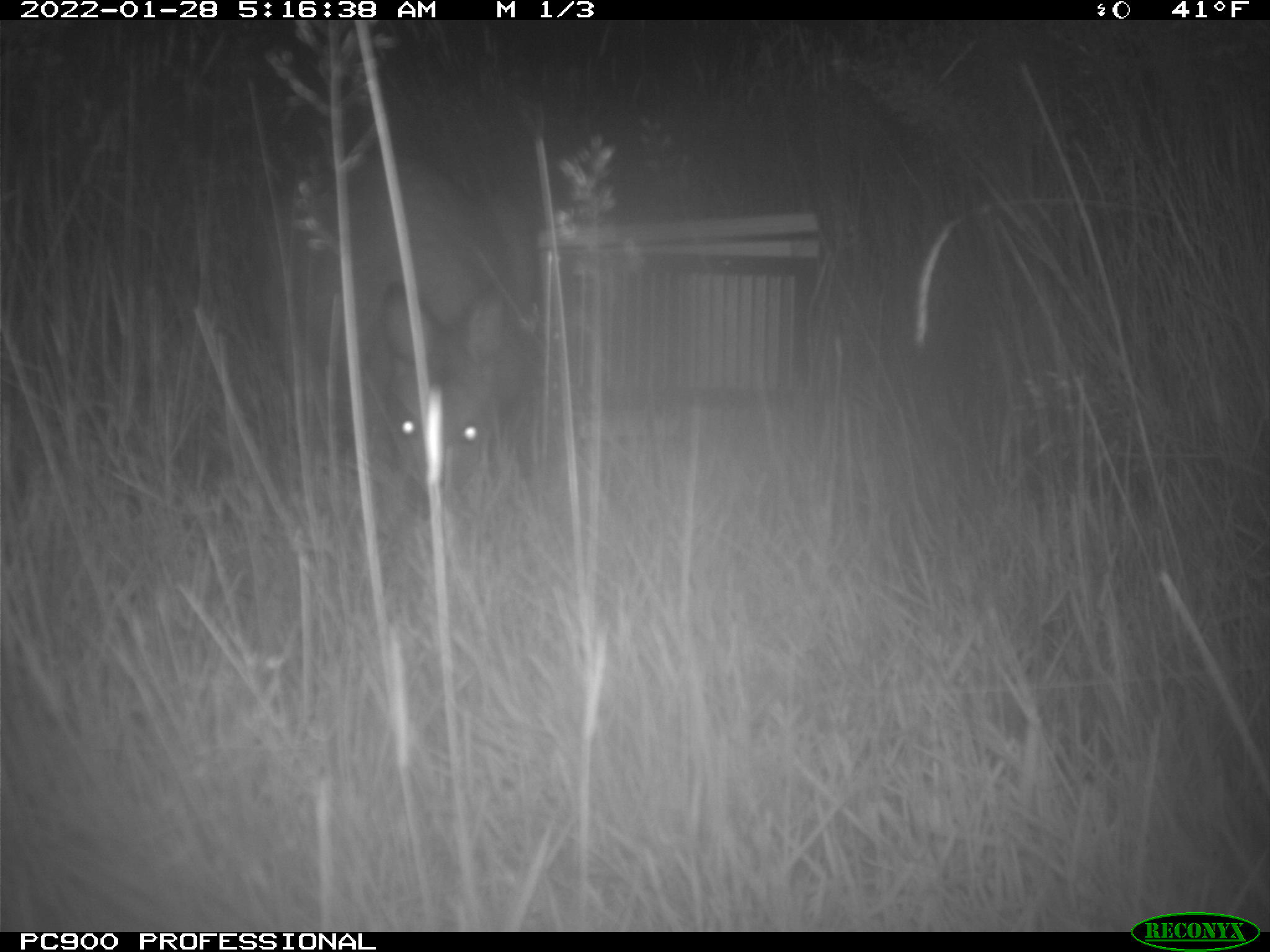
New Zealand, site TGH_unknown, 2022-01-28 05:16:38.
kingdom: Animalia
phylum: Chordata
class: Mammalia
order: Diprotodontia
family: Macropodidae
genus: Notamacropus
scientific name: Notamacropus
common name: wallaby